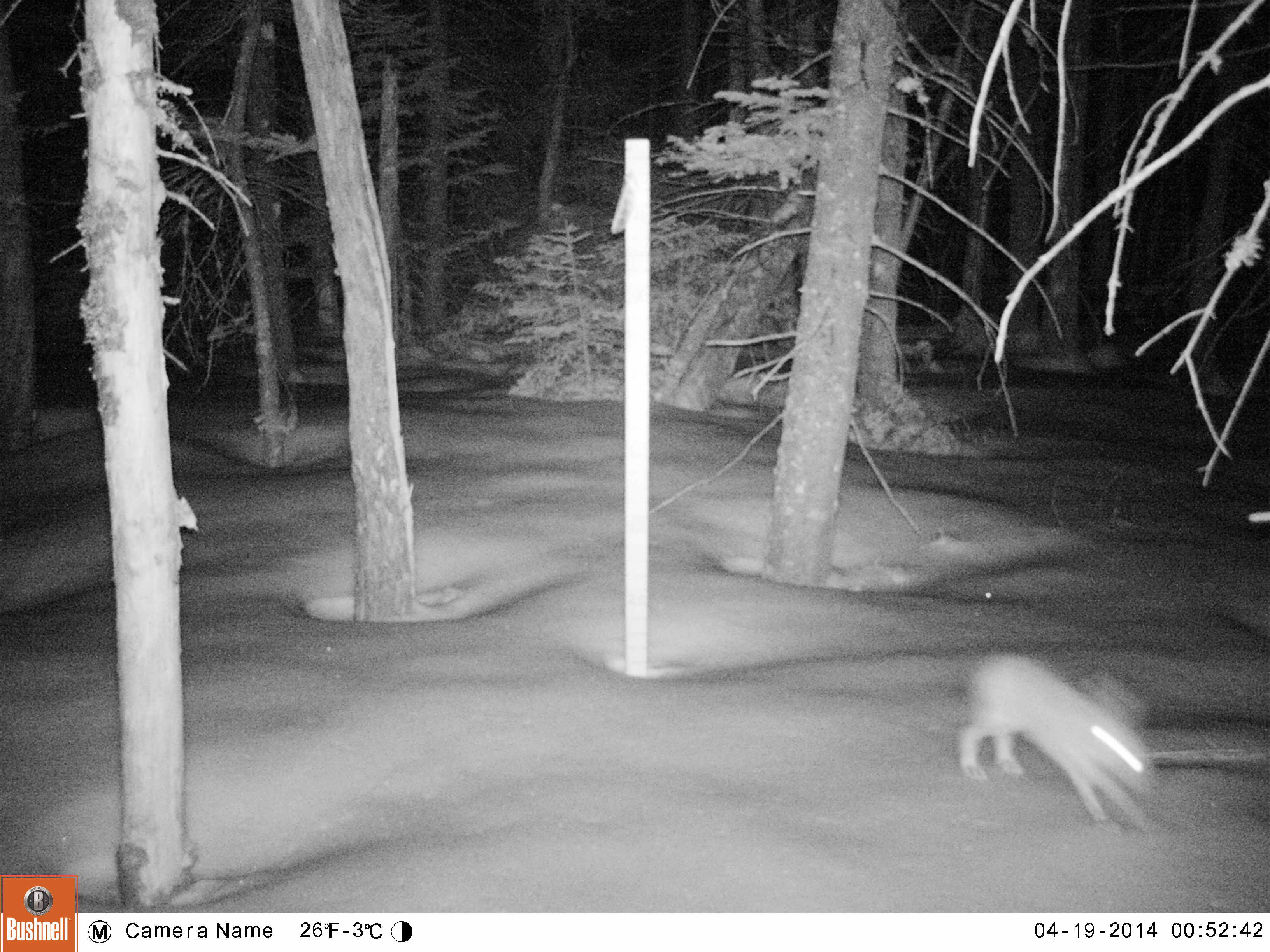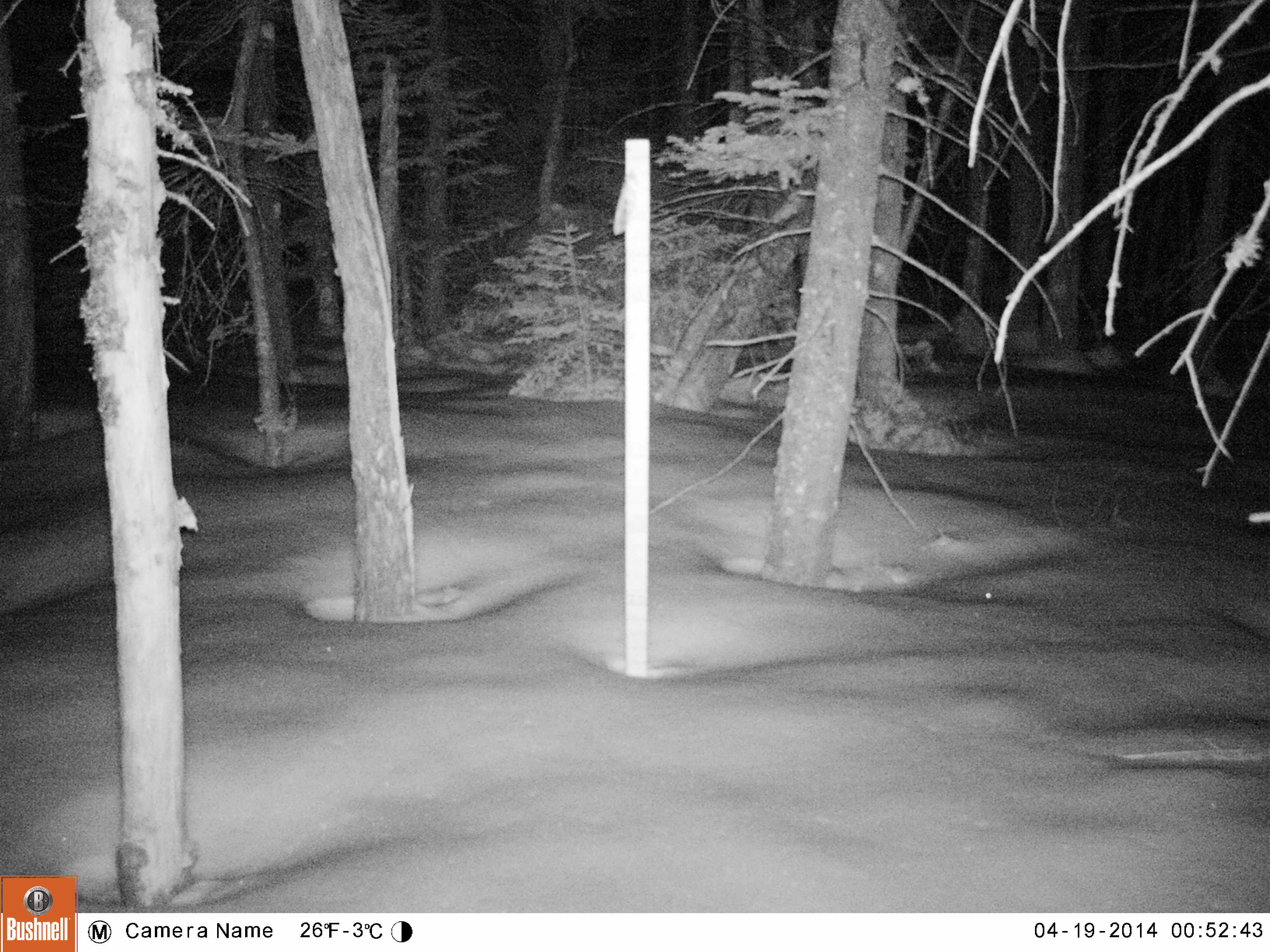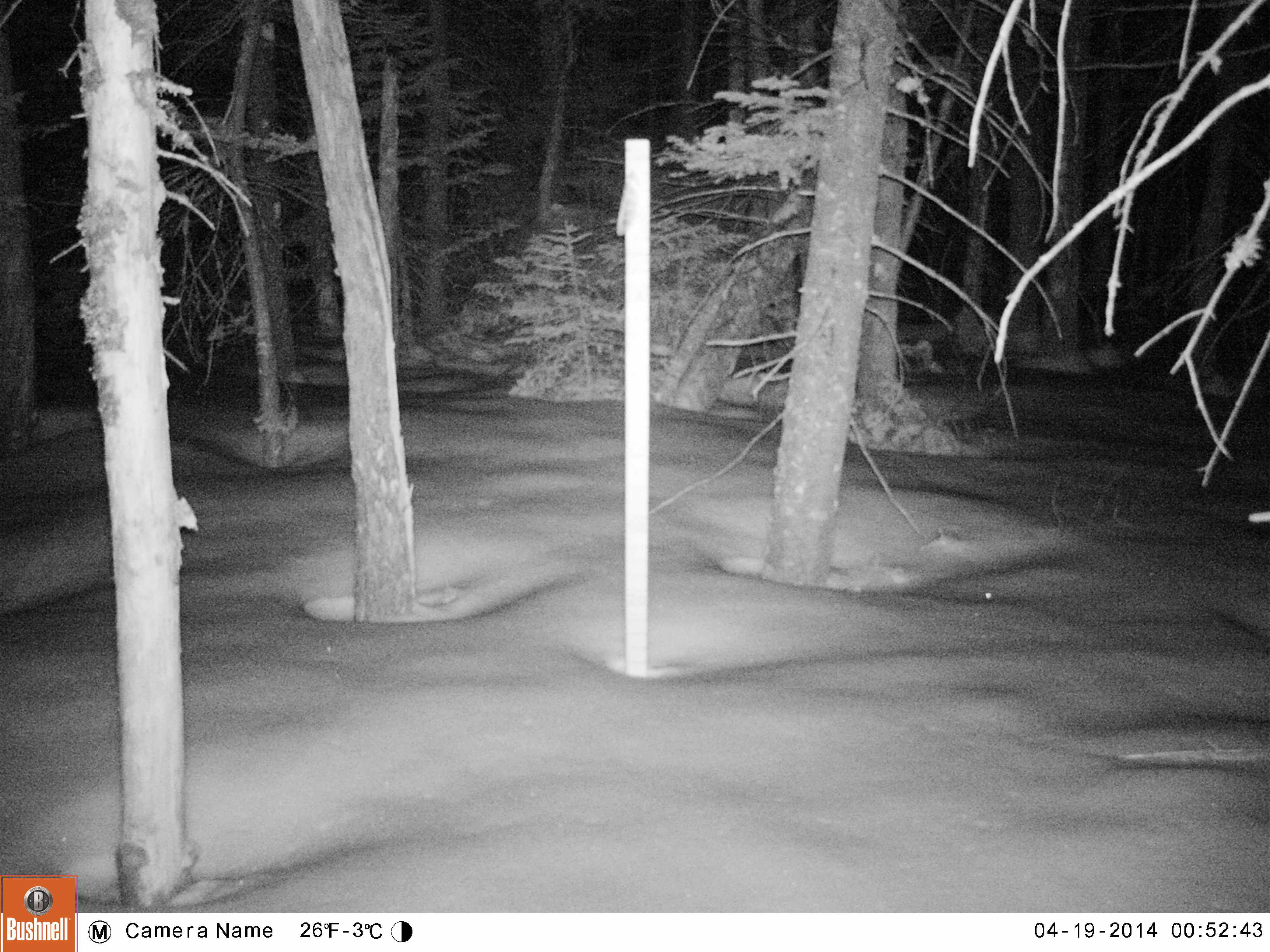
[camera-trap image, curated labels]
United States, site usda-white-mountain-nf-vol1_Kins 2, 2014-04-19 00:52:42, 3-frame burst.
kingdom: Animalia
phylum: Chordata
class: Mammalia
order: Lagomorpha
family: Leporidae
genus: Lepus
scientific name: Lepus americanus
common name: snowshoe hare